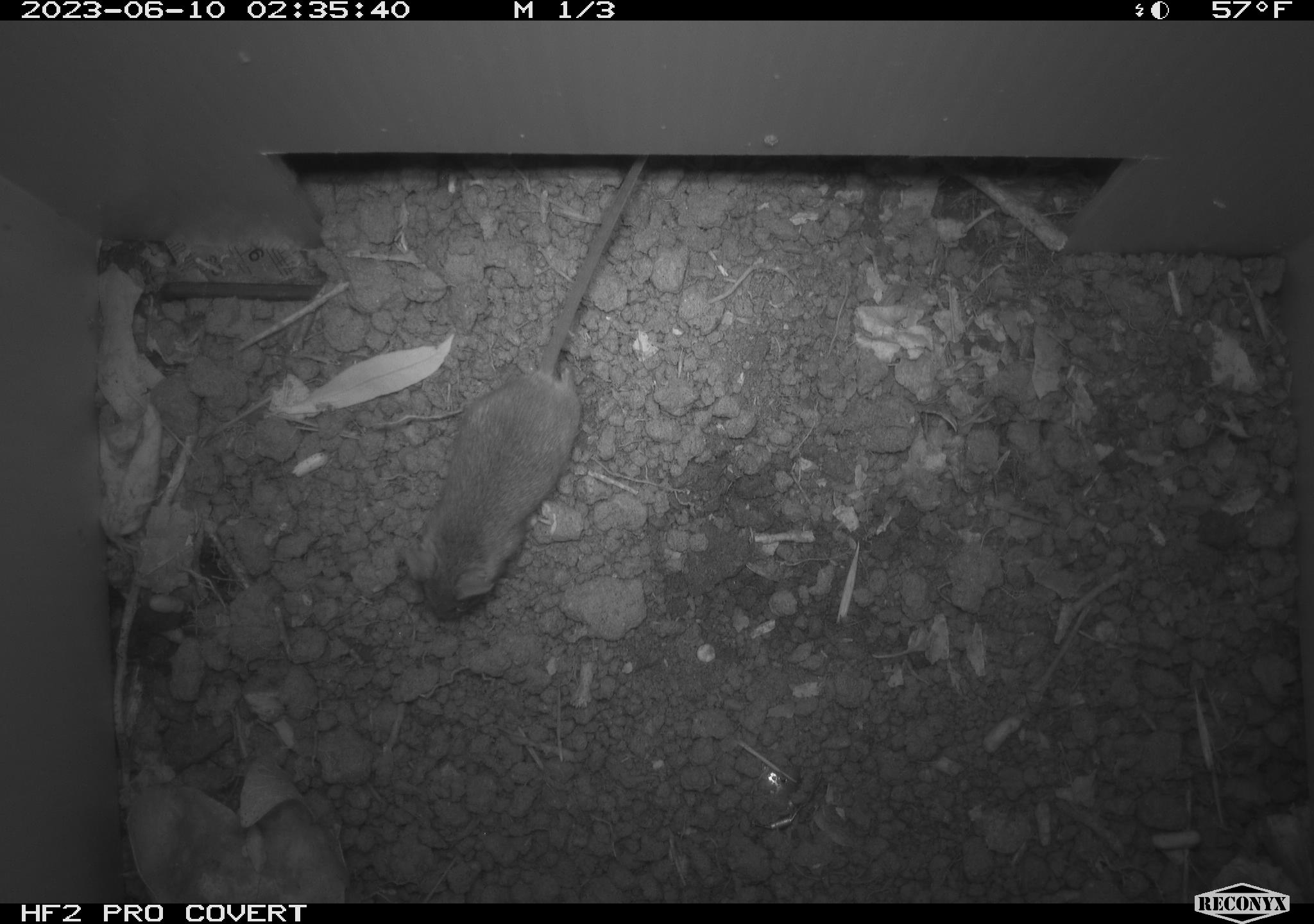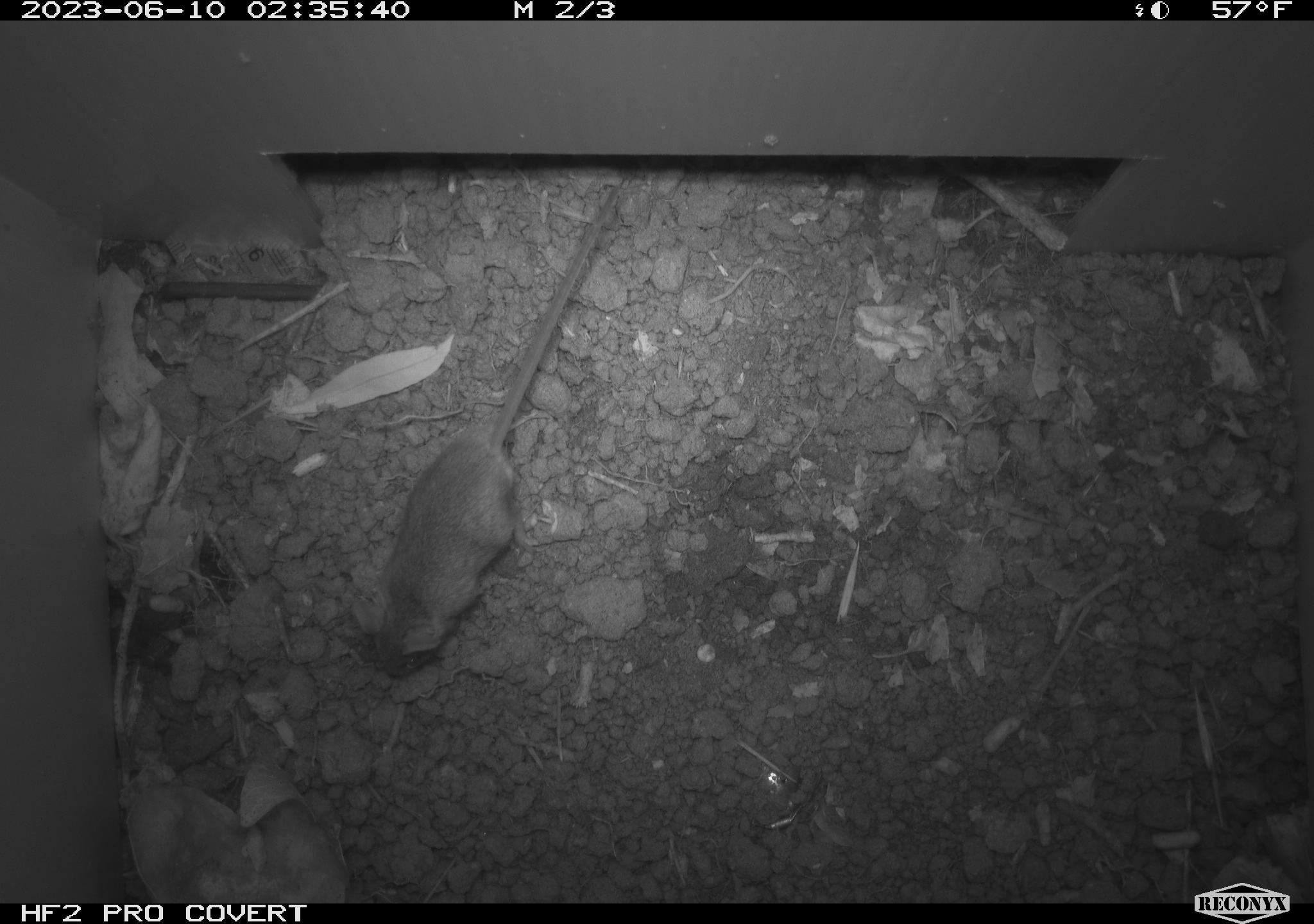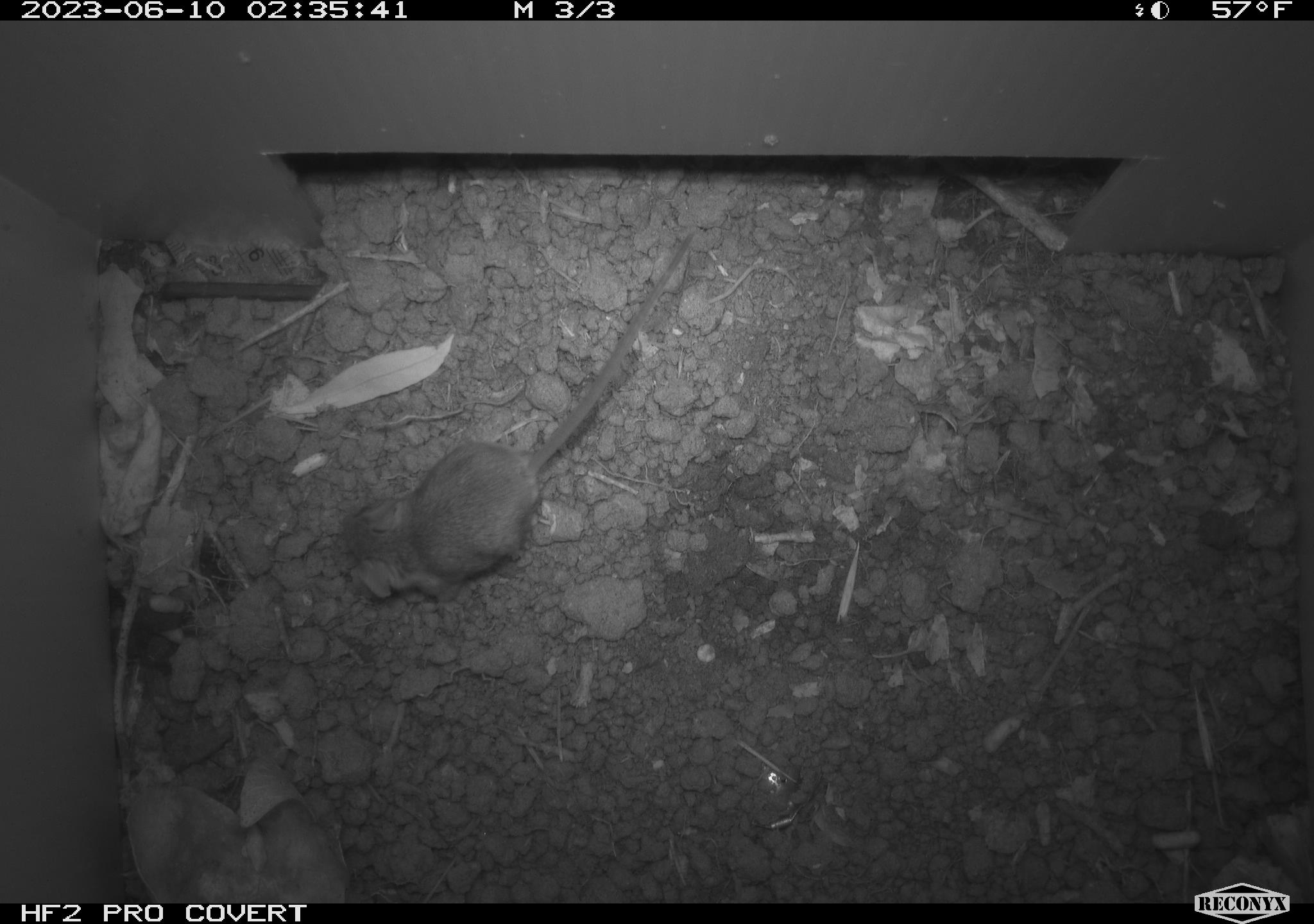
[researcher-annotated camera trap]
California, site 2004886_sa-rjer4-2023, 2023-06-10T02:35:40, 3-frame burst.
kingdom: Animalia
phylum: Chordata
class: Mammalia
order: Rodentia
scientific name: Rodentia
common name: mouse species